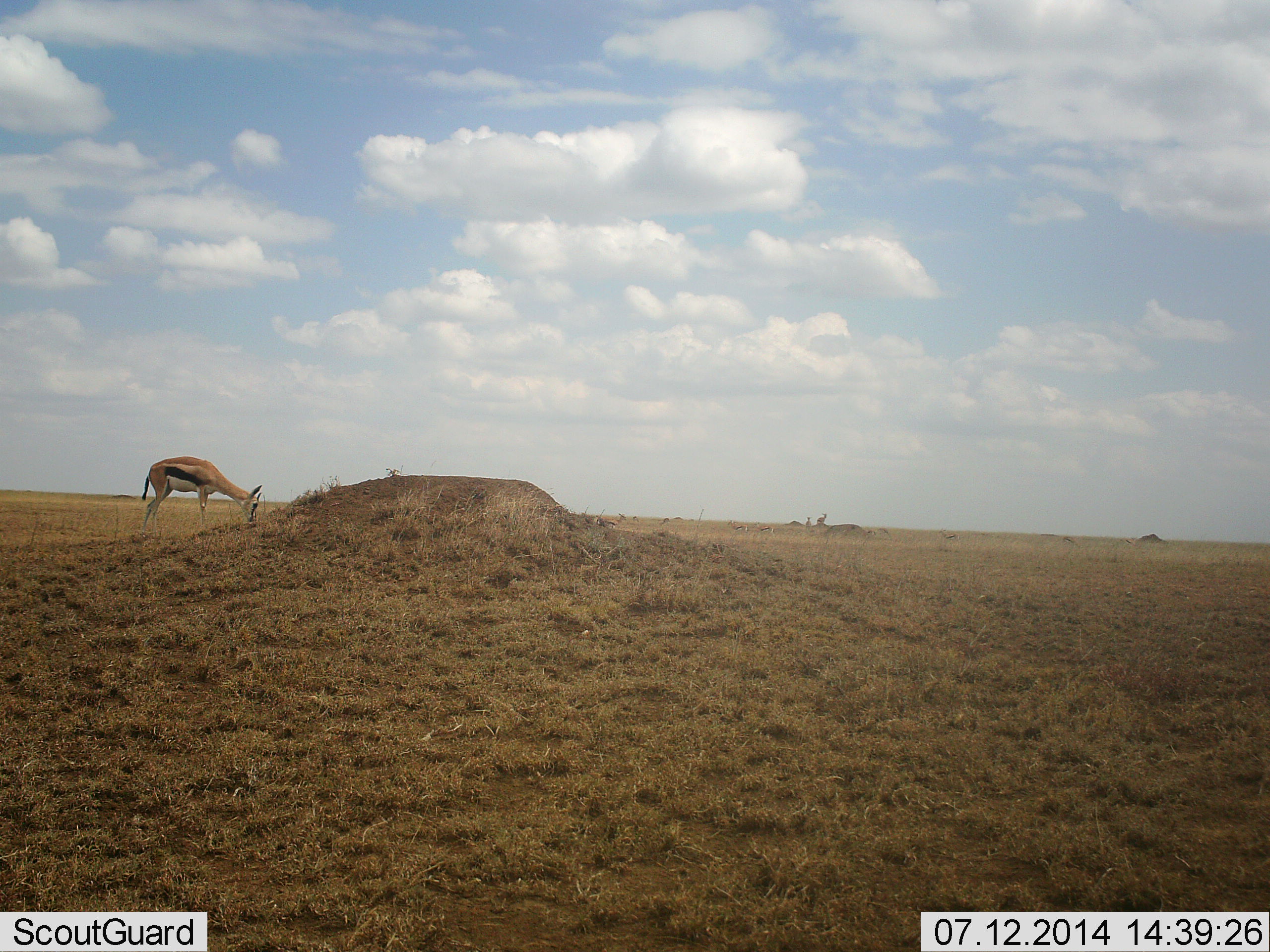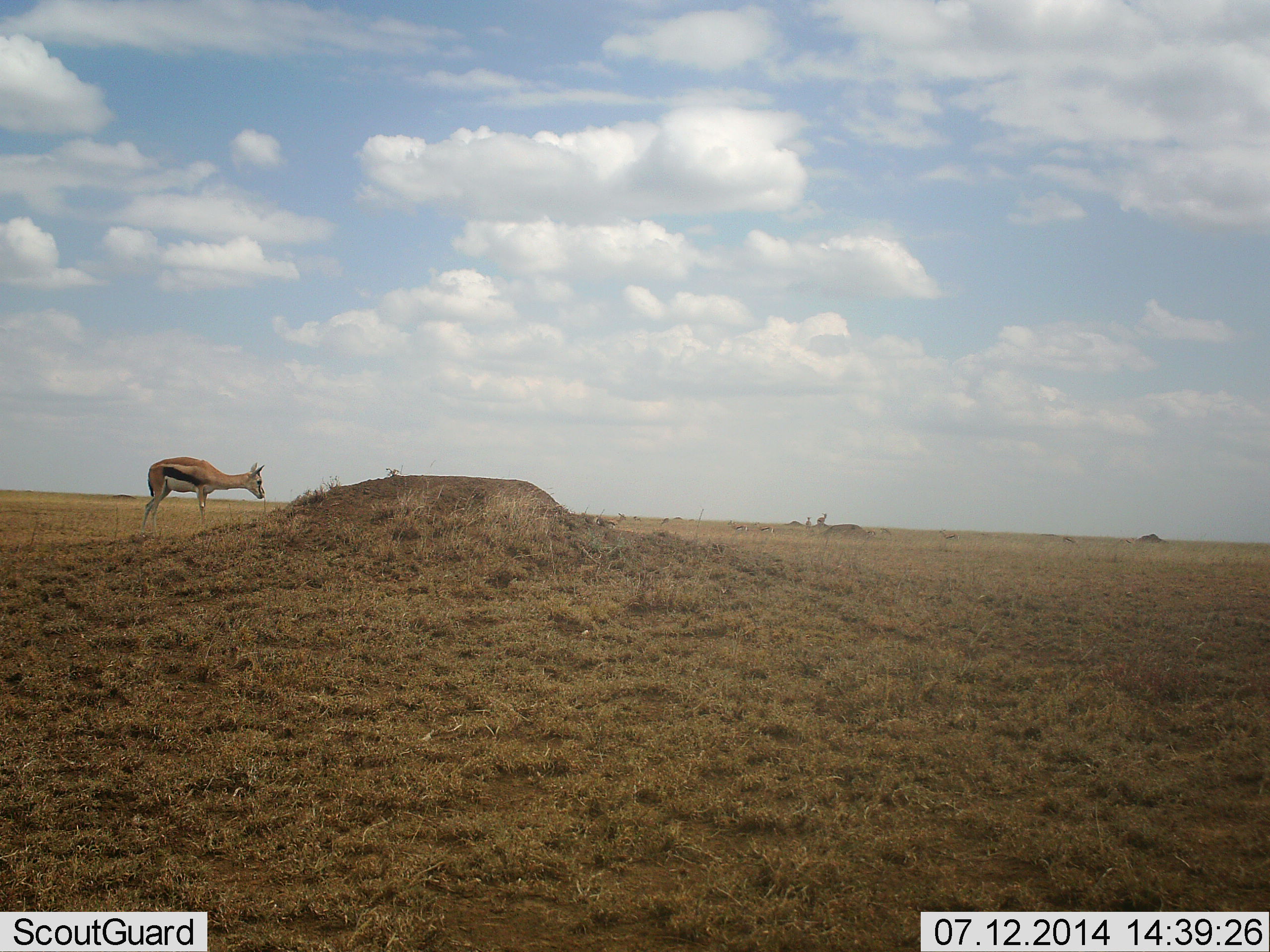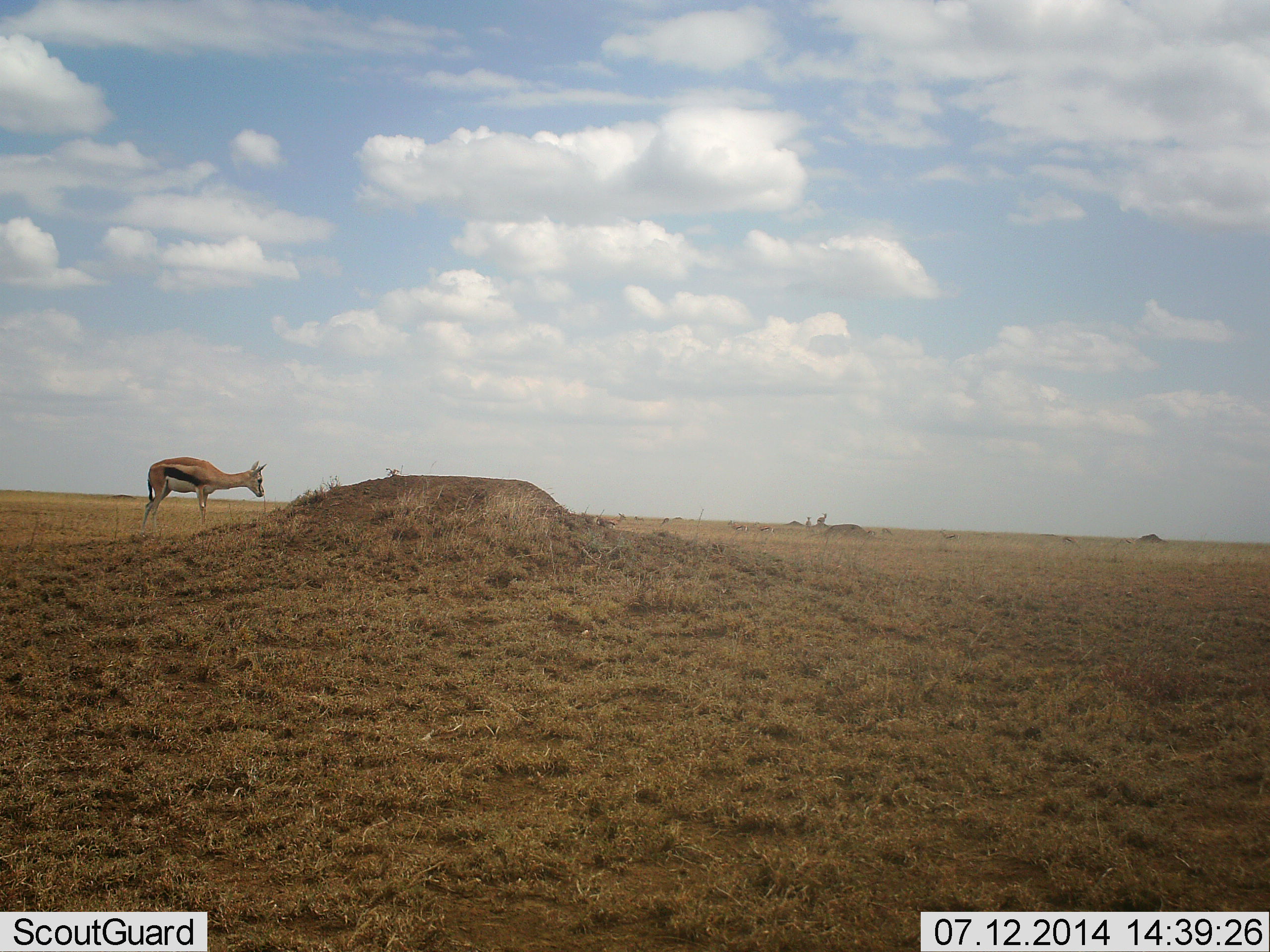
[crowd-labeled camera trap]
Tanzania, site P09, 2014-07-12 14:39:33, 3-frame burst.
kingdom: Animalia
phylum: Chordata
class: Mammalia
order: Artiodactyla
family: Bovidae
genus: Eudorcas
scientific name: Eudorcas thomsonii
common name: thomson's gazelle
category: gazellethomsons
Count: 1.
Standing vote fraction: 40%.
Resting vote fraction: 0%.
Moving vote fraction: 0%.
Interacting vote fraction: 0%.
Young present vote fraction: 0%.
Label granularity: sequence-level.